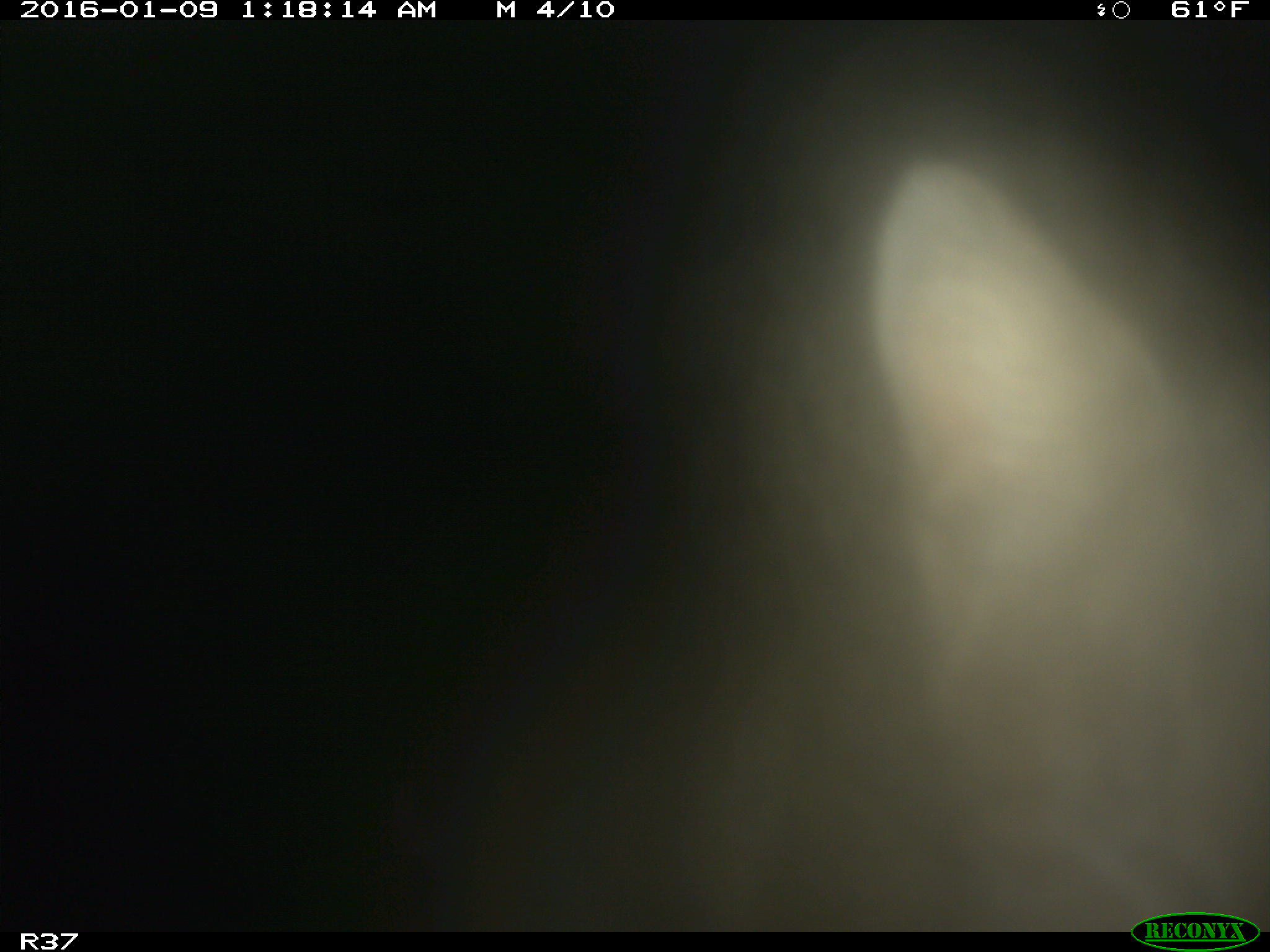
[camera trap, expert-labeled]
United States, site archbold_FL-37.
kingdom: Animalia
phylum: Chordata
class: Mammalia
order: Carnivora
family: Felidae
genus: Lynx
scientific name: Lynx rufus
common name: bobcat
Lynx rufus (bobcat).